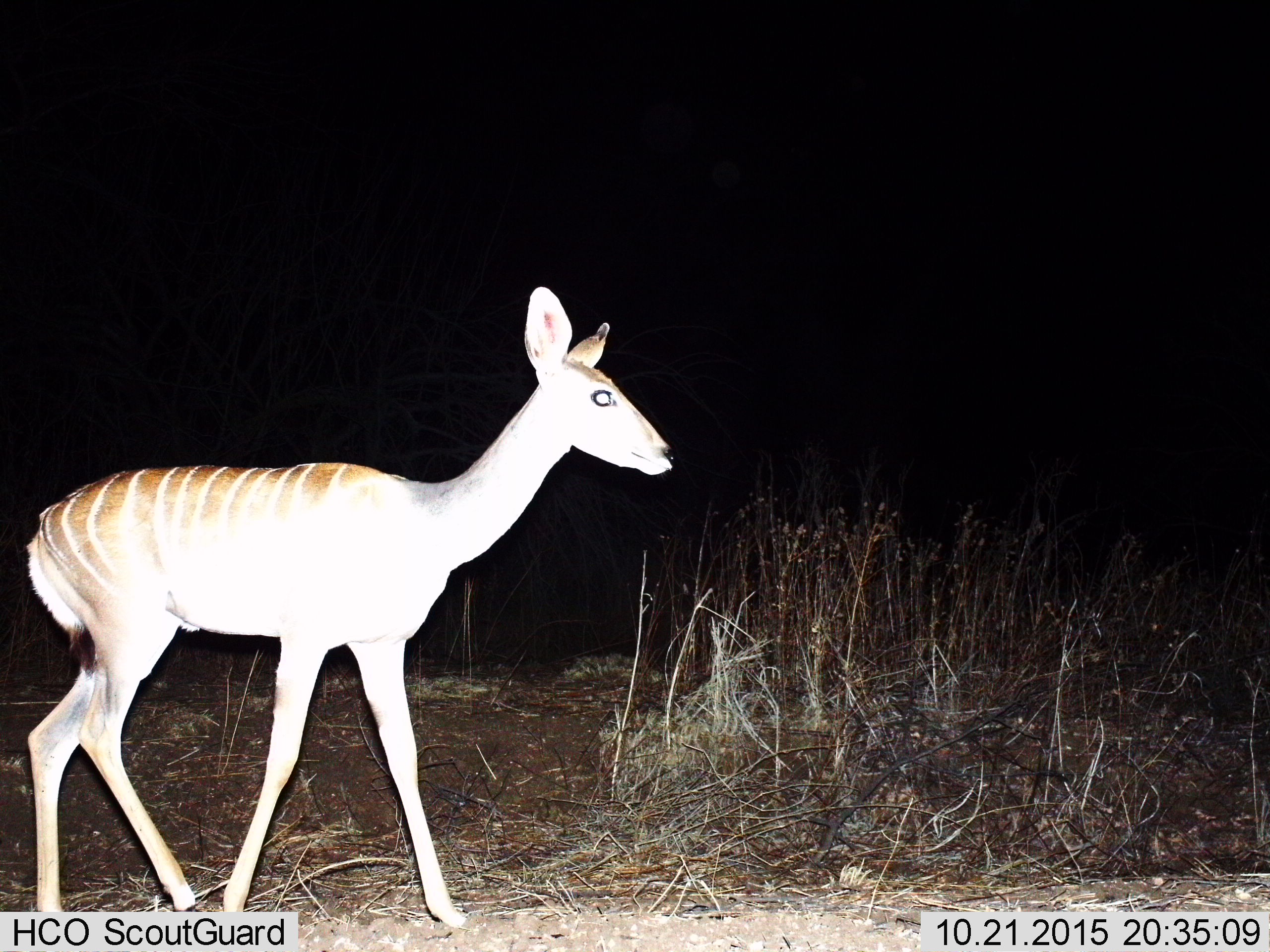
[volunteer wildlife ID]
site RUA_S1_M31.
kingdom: Animalia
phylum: Chordata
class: Mammalia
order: Artiodactyla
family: Bovidae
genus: Tragelaphus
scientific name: Tragelaphus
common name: kudu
Kudu (Tragelaphus), count 1. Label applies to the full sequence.